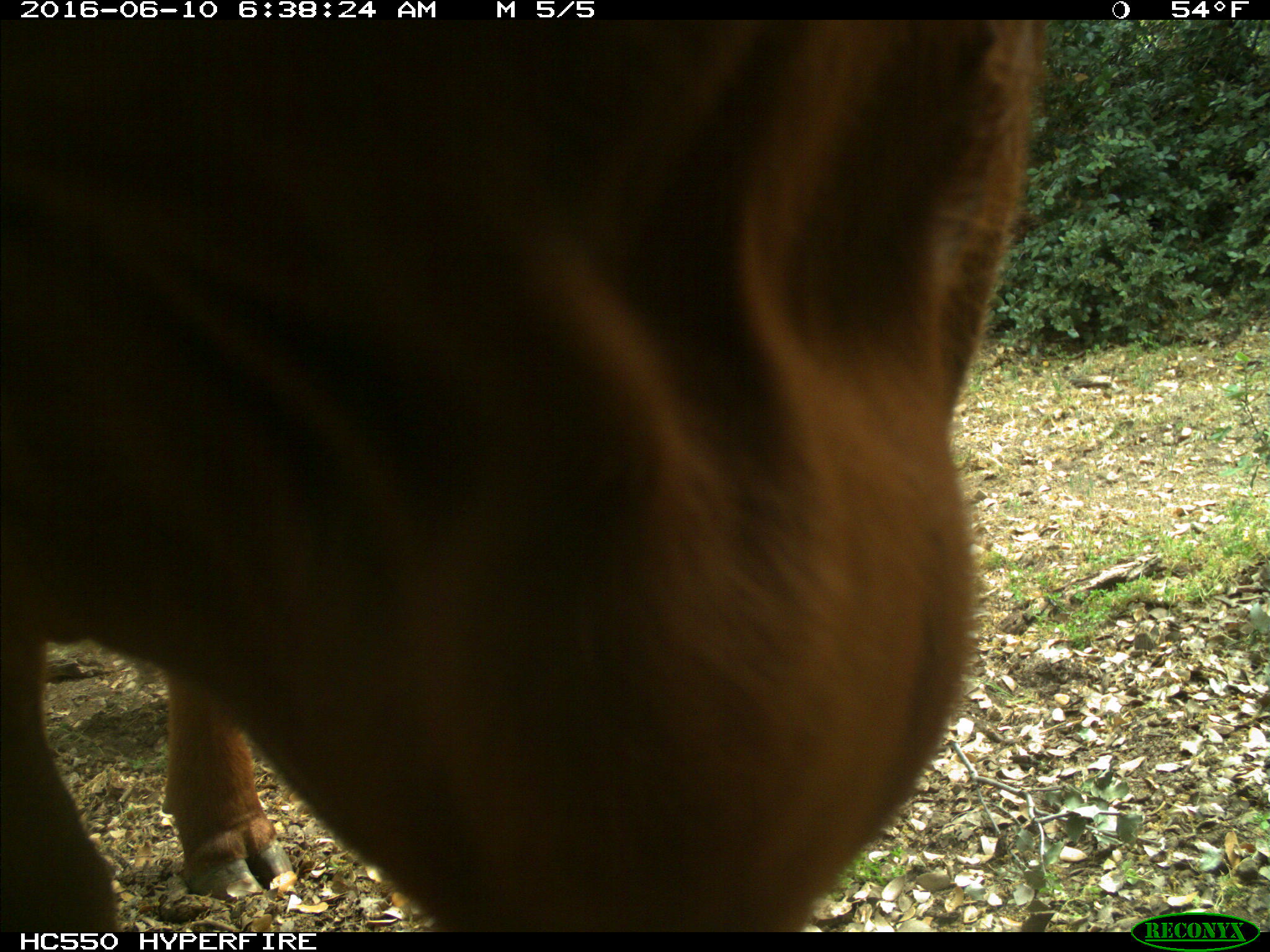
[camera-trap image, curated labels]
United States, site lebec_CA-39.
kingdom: Animalia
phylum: Chordata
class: Mammalia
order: Artiodactyla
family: Bovidae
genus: Bos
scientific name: Bos taurus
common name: domestic cow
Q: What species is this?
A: Bos taurus (domestic cow).